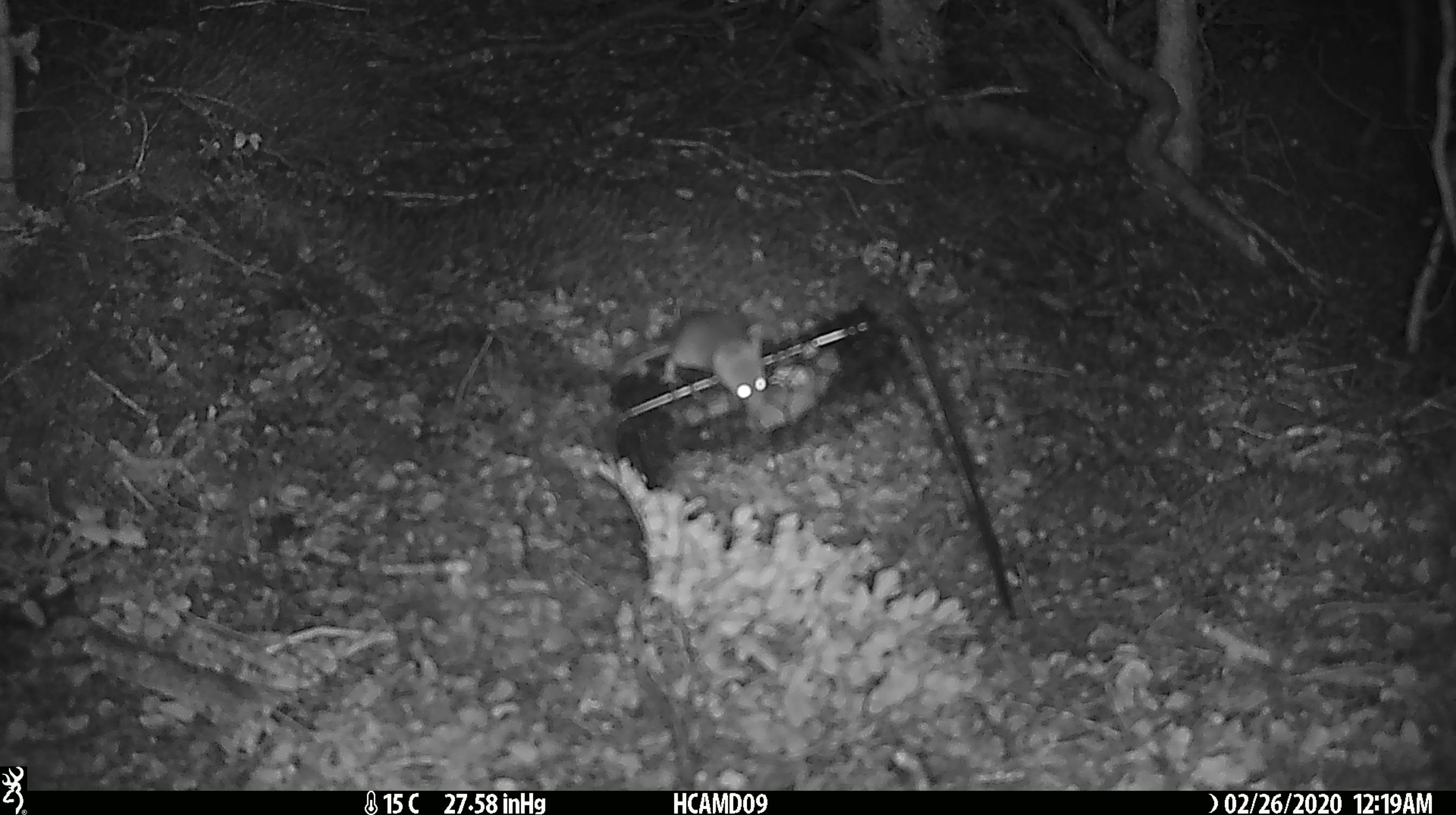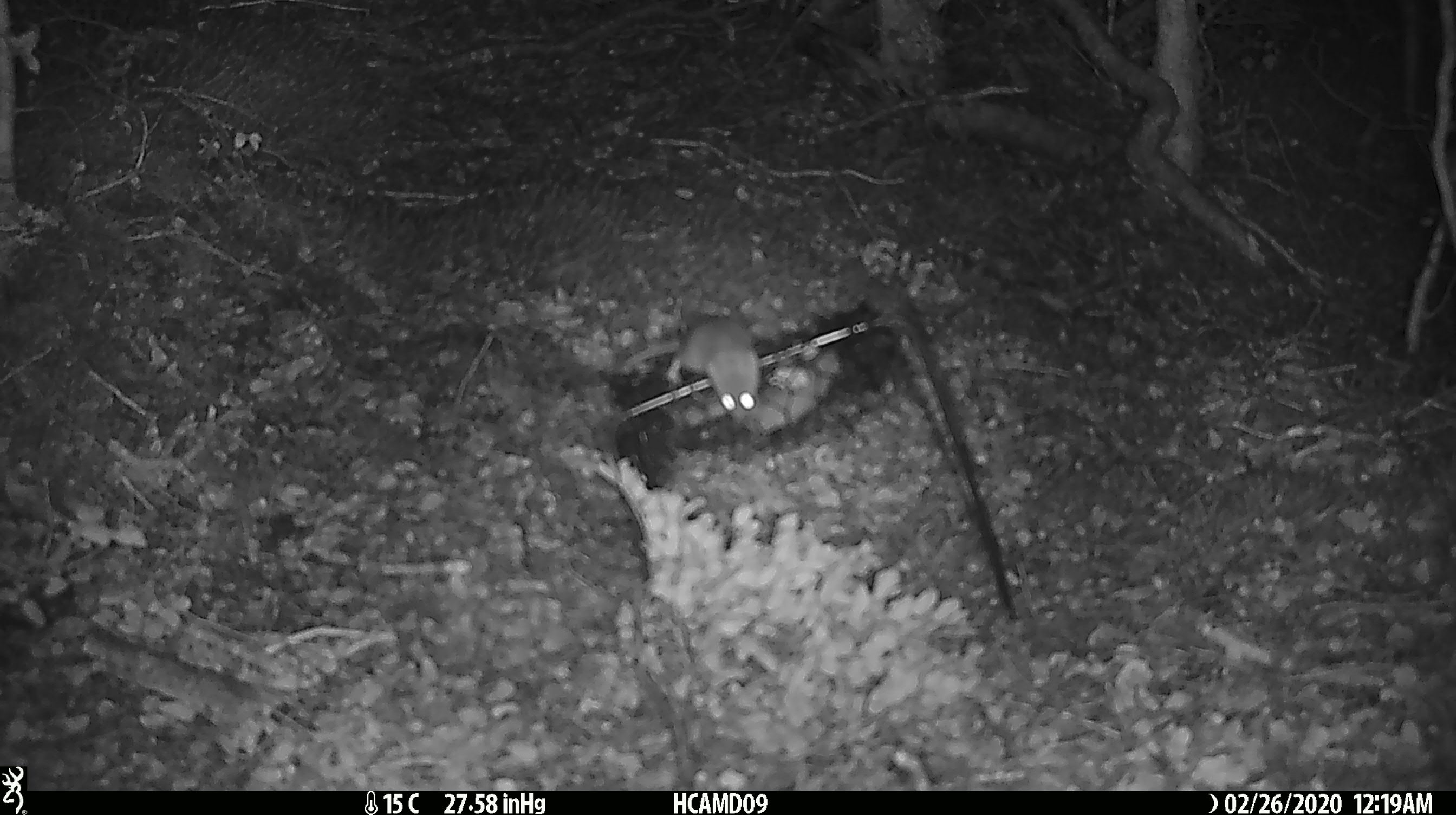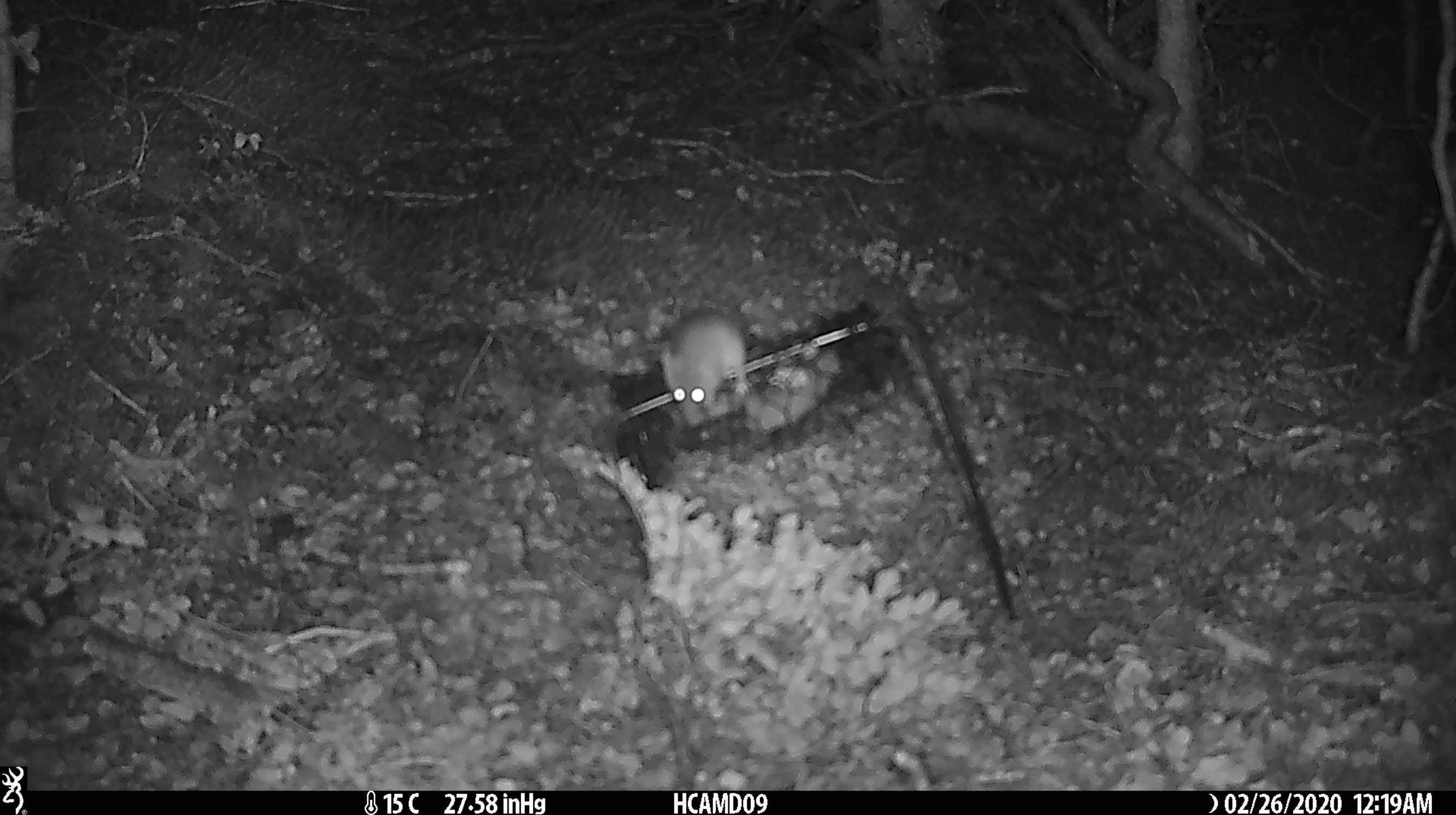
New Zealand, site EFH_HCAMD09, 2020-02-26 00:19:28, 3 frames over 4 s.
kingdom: Animalia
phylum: Chordata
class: Mammalia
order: Rodentia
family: Muridae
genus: Mus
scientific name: Mus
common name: mouse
Mouse (Mus).